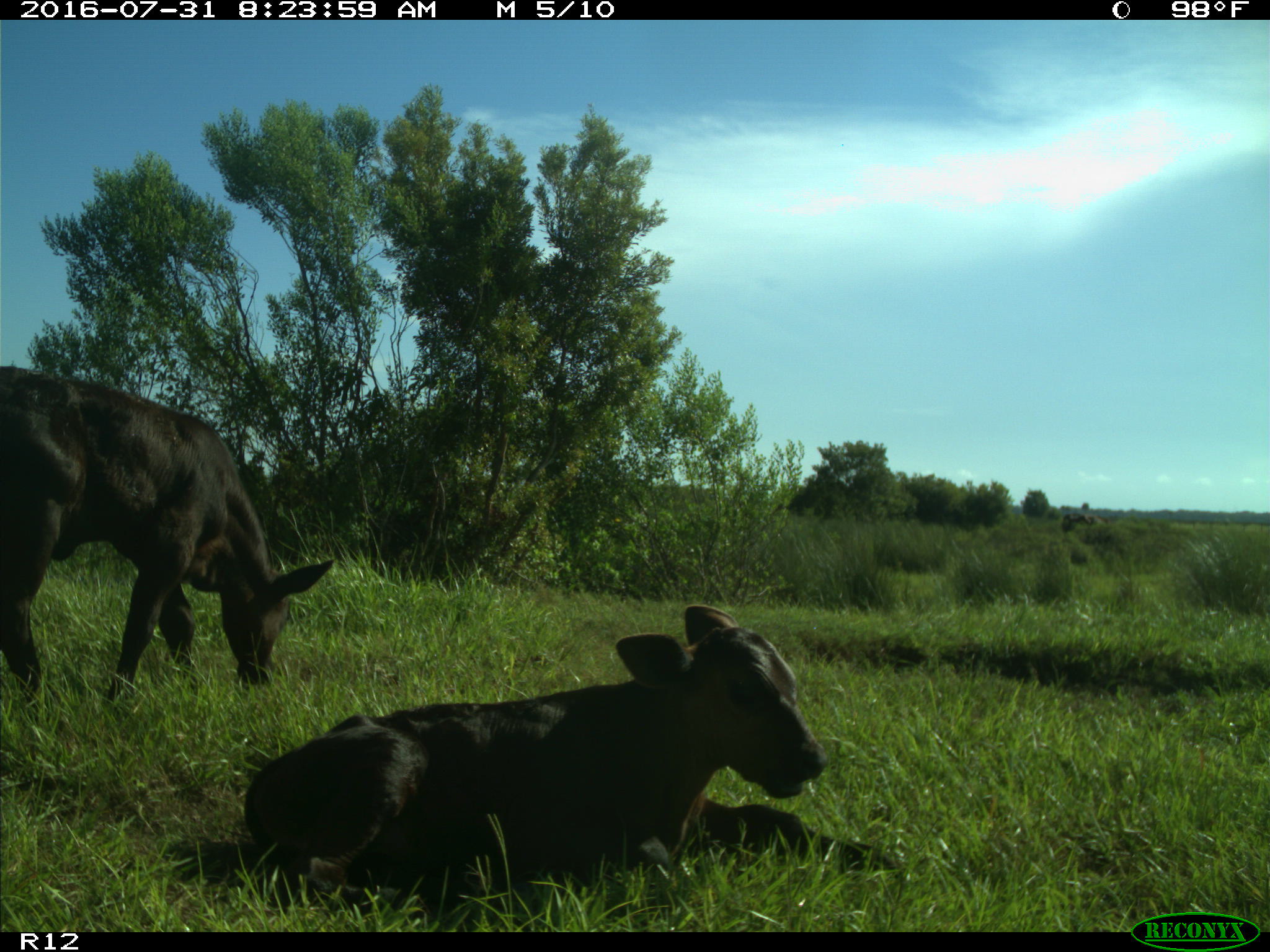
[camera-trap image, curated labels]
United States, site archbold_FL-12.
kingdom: Animalia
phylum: Chordata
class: Mammalia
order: Artiodactyla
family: Bovidae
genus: Bos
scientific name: Bos taurus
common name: domestic cow